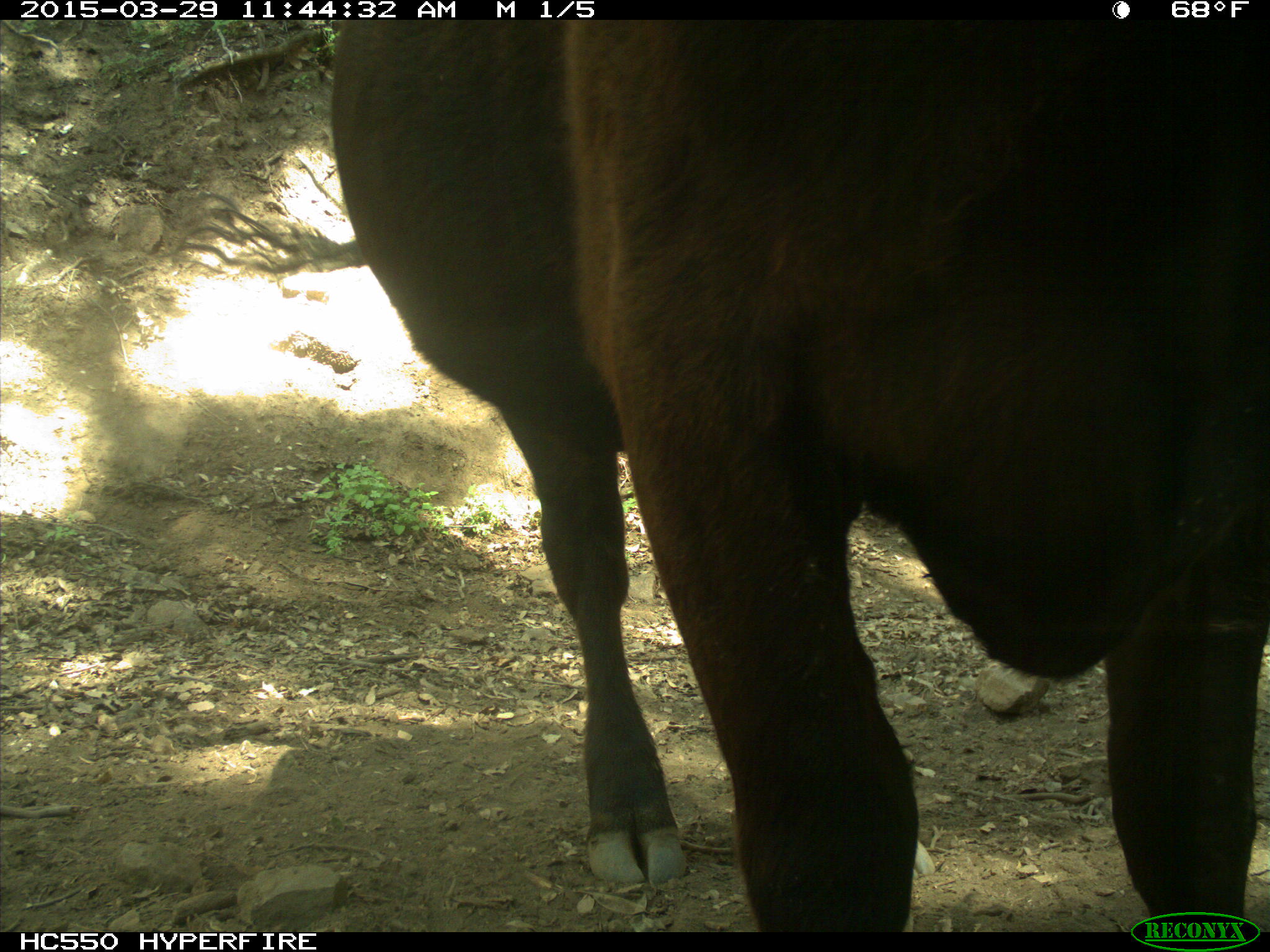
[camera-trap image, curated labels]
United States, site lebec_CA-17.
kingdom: Animalia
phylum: Chordata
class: Mammalia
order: Artiodactyla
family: Bovidae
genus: Bos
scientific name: Bos taurus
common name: domestic cow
Bos taurus (domestic cow).